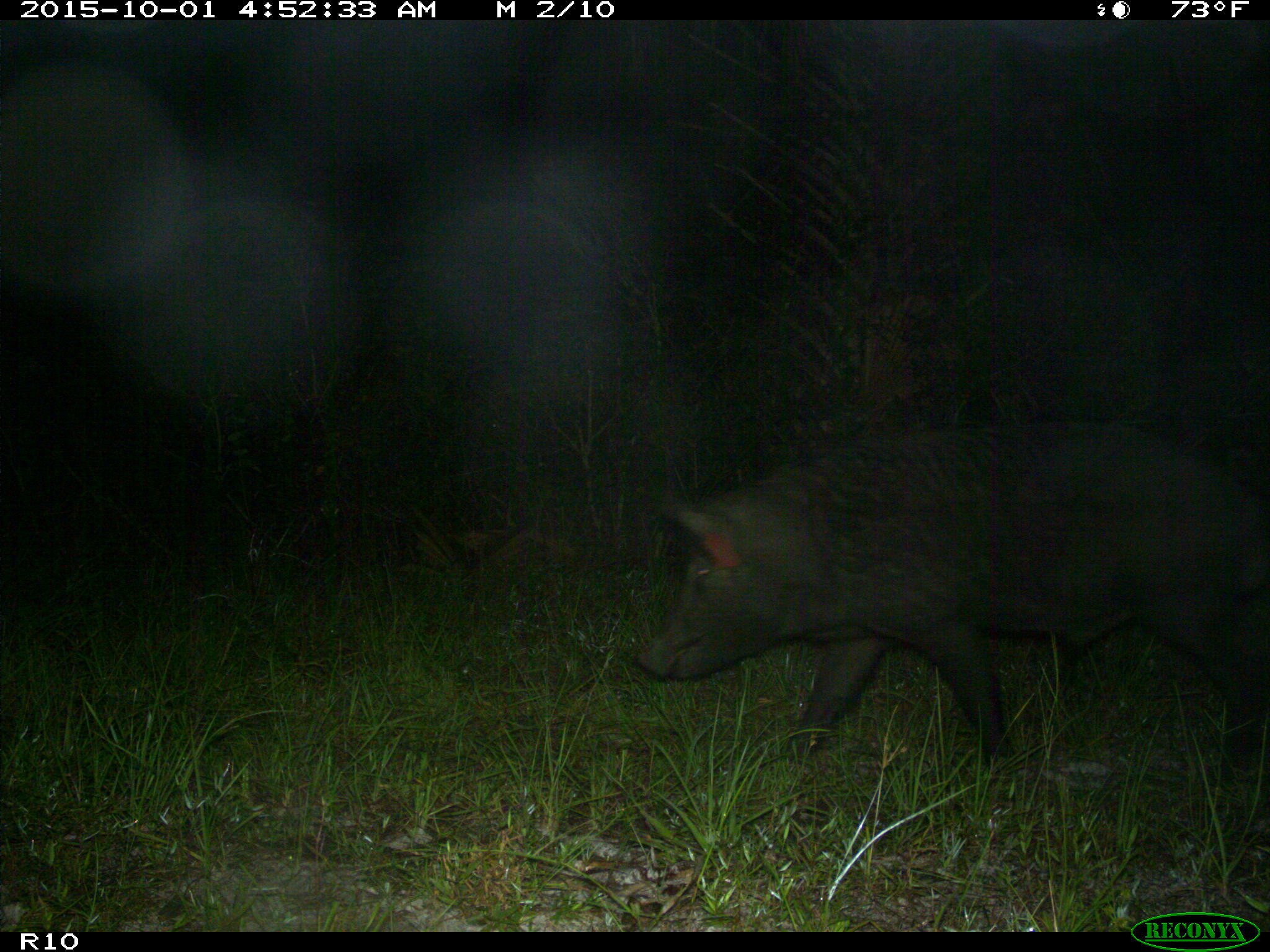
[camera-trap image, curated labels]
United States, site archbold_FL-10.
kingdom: Animalia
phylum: Chordata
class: Mammalia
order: Artiodactyla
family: Suidae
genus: Sus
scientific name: Sus scrofa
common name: wild boar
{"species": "Sus scrofa (wild boar)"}